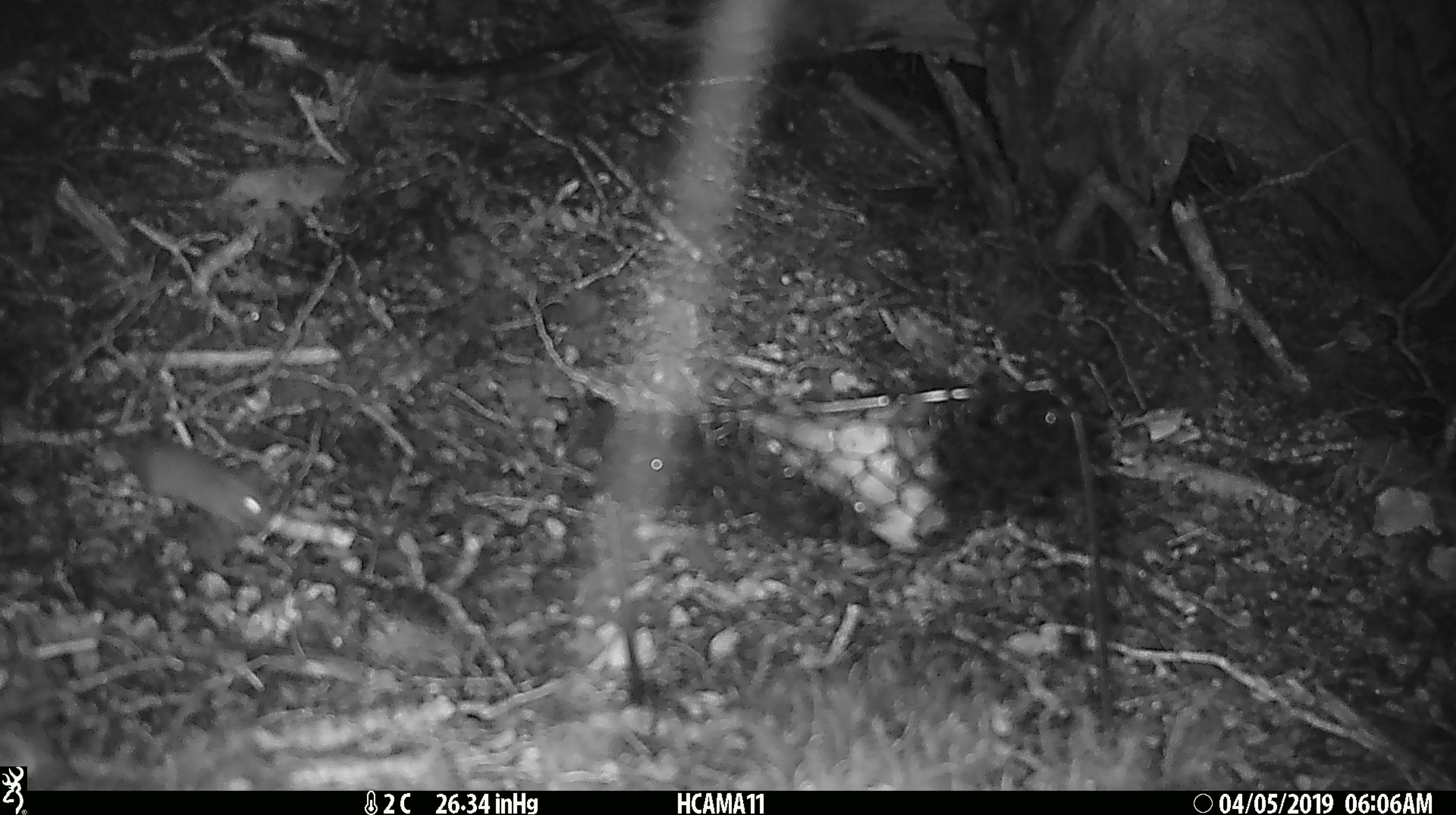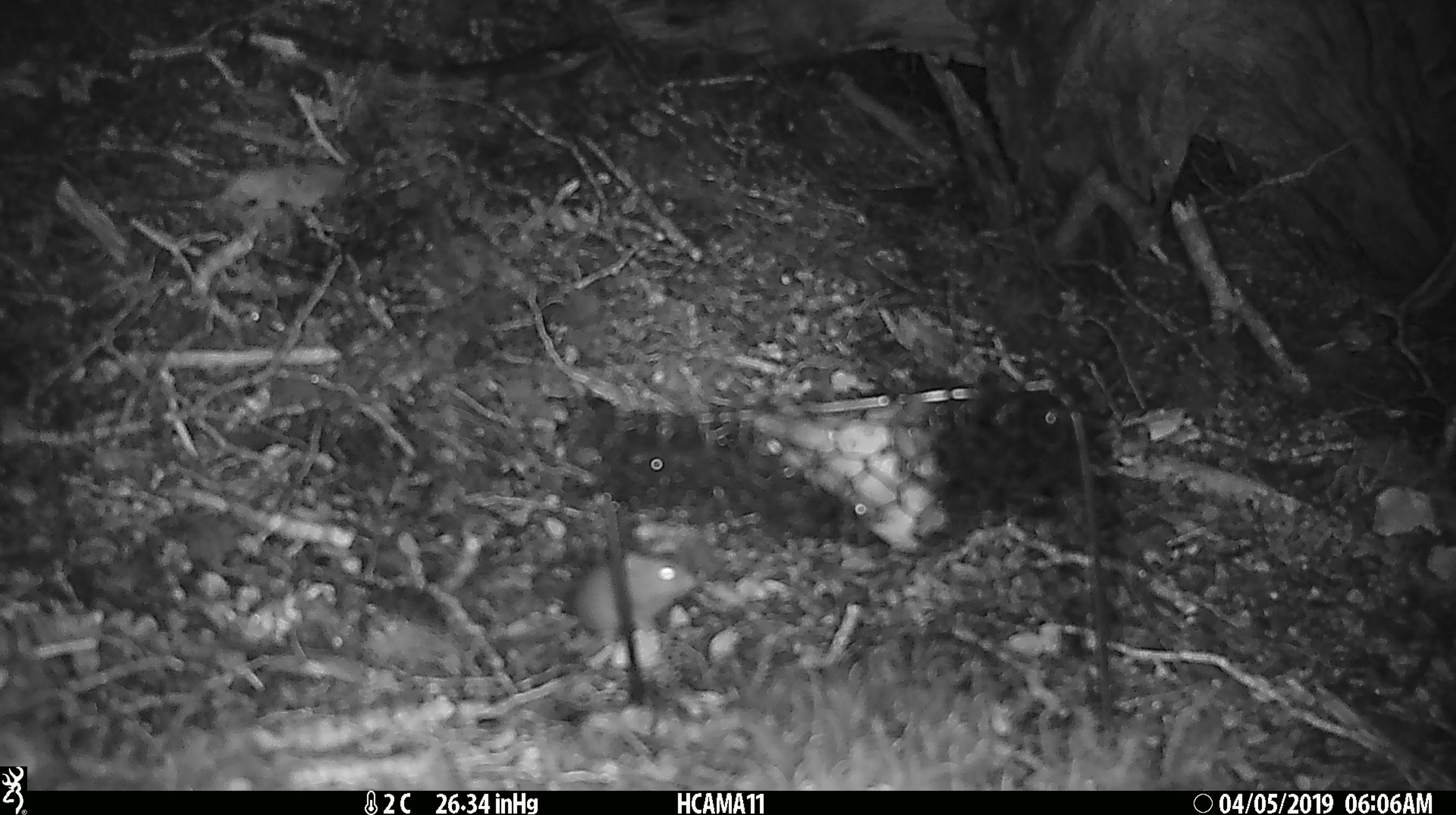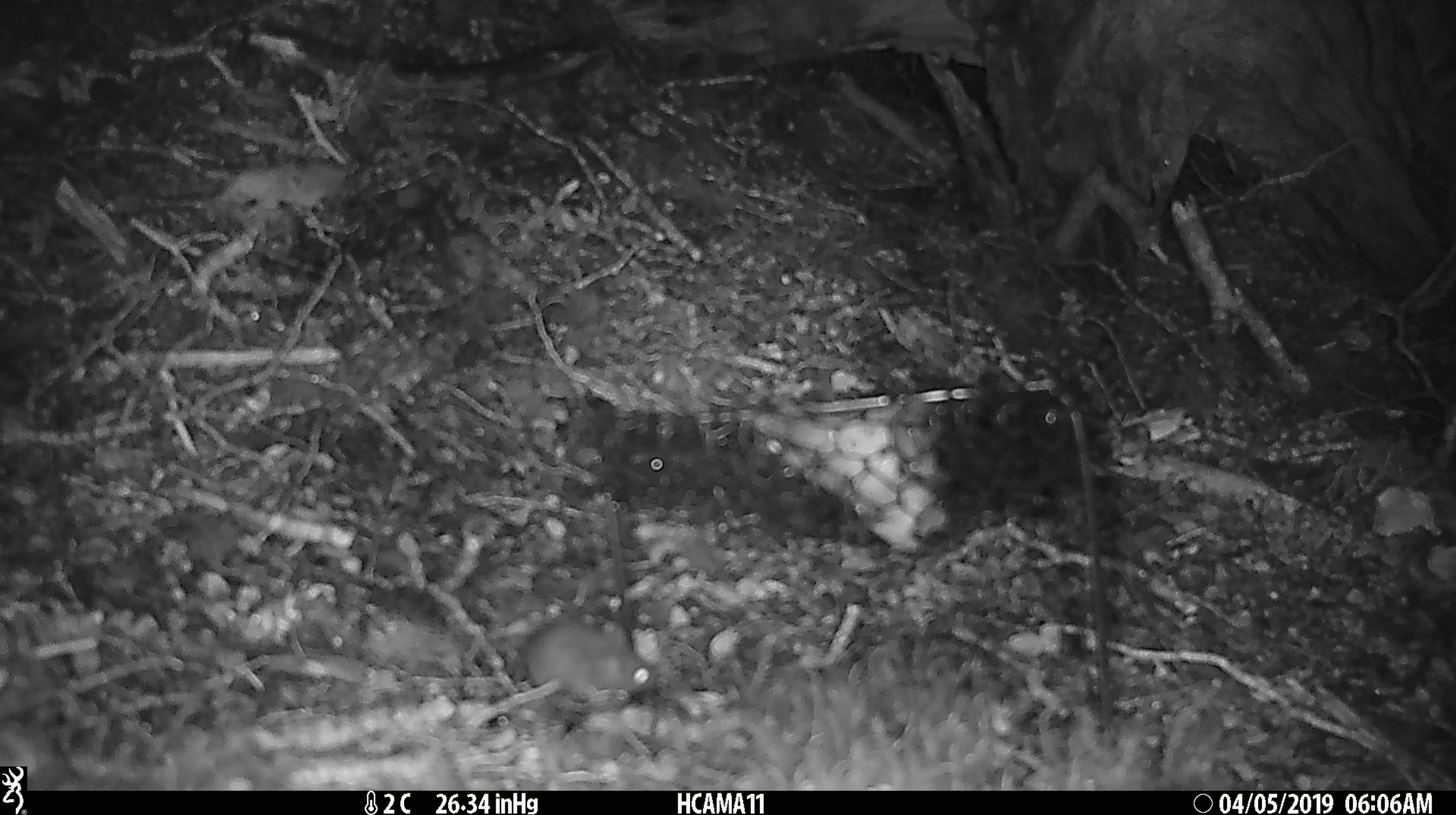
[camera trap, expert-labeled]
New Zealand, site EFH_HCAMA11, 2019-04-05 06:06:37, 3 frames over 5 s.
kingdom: Animalia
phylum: Chordata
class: Mammalia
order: Rodentia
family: Muridae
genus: Mus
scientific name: Mus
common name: mouse